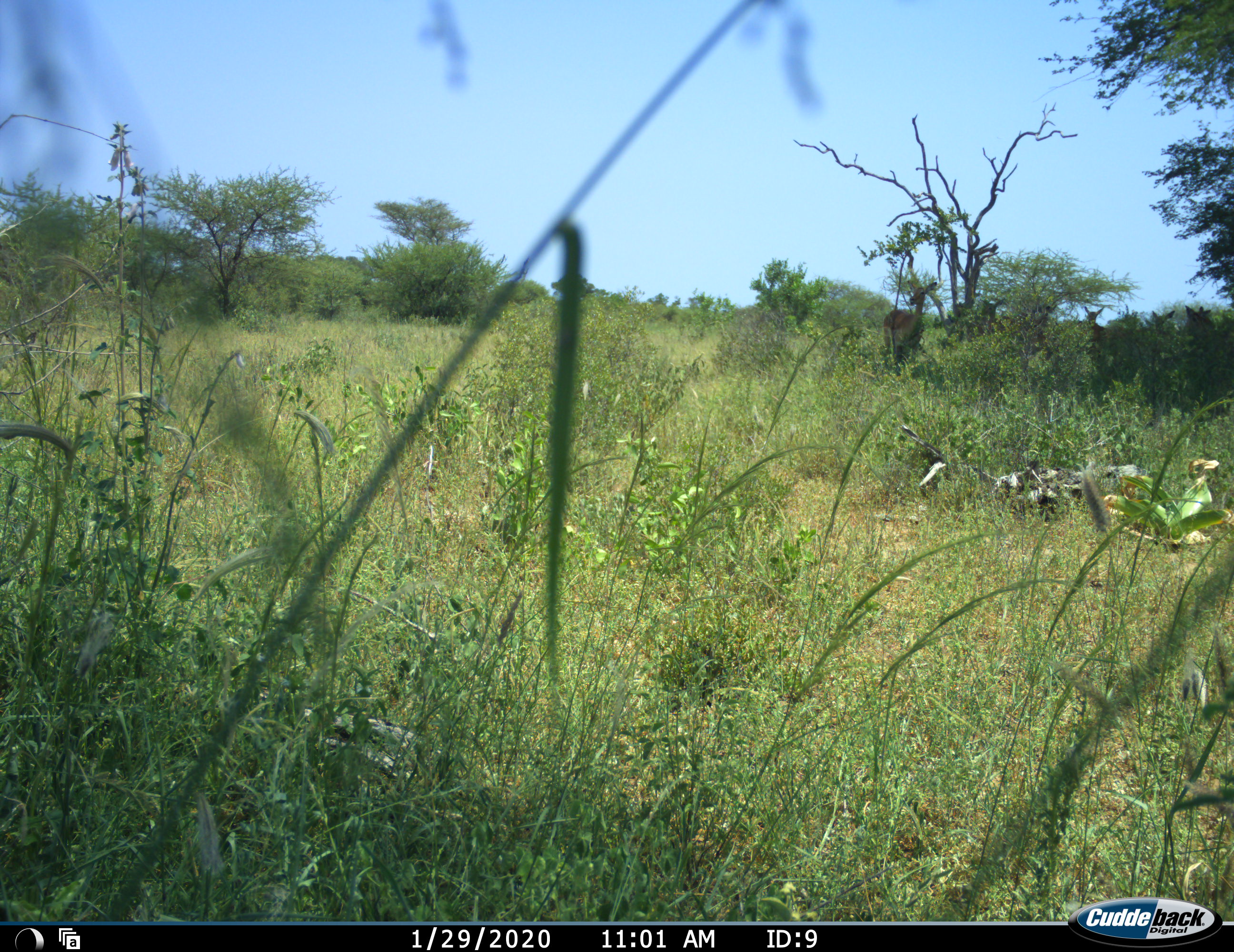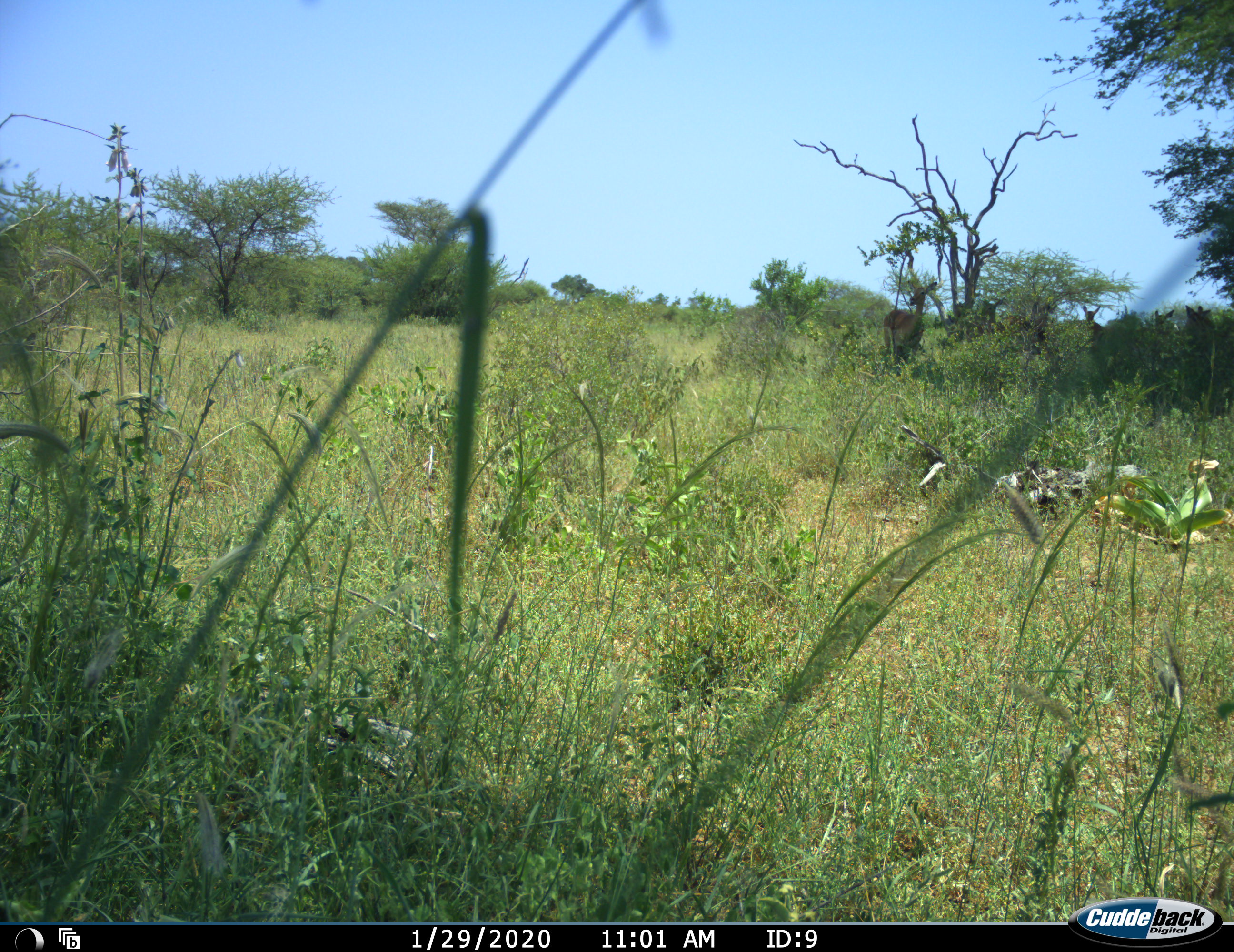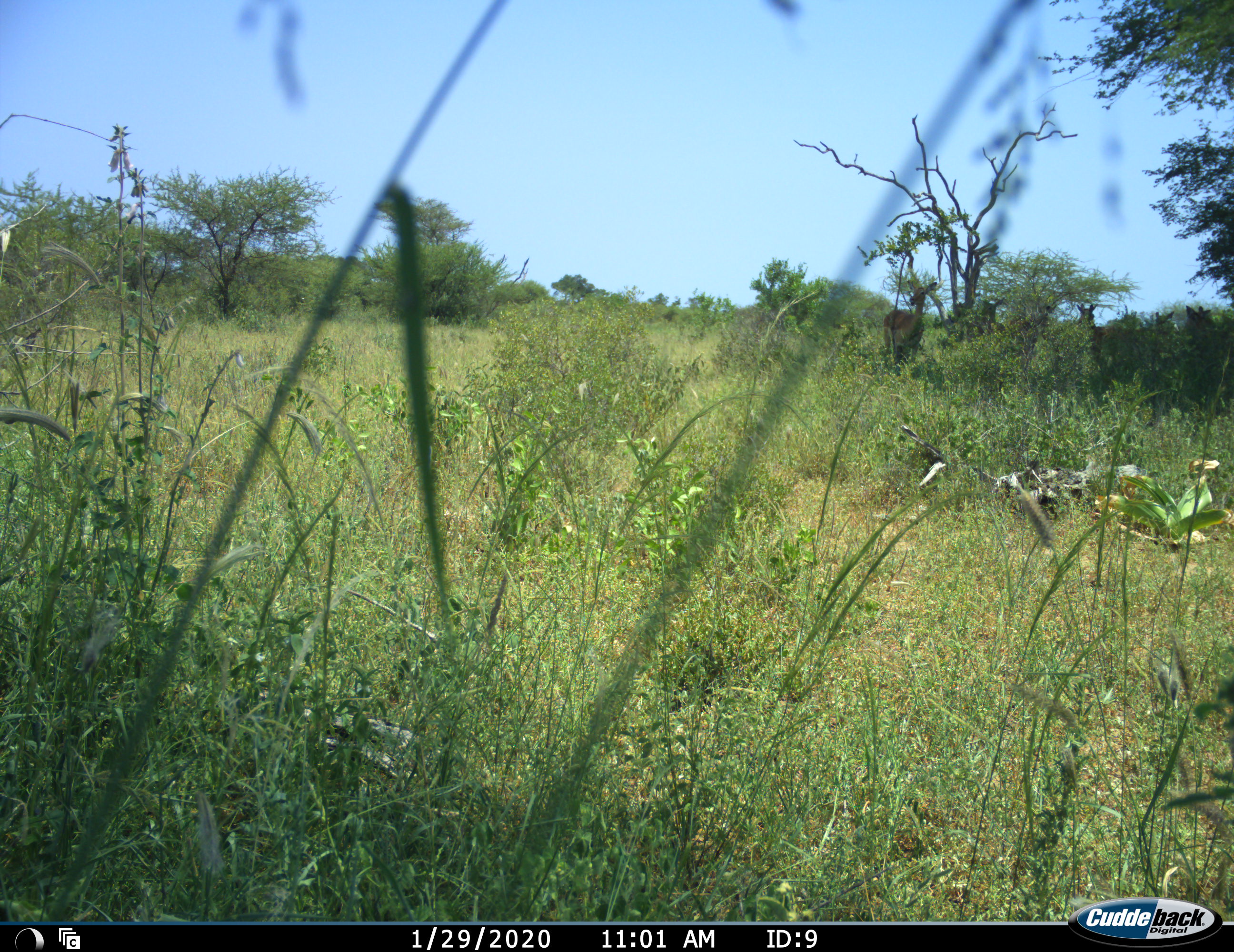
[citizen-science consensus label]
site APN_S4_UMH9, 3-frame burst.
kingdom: Animalia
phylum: Chordata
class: Mammalia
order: Artiodactyla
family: Bovidae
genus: Aepyceros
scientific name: Aepyceros melampus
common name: impala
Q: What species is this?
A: Impala (Aepyceros melampus).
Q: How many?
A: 5.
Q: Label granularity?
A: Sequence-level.